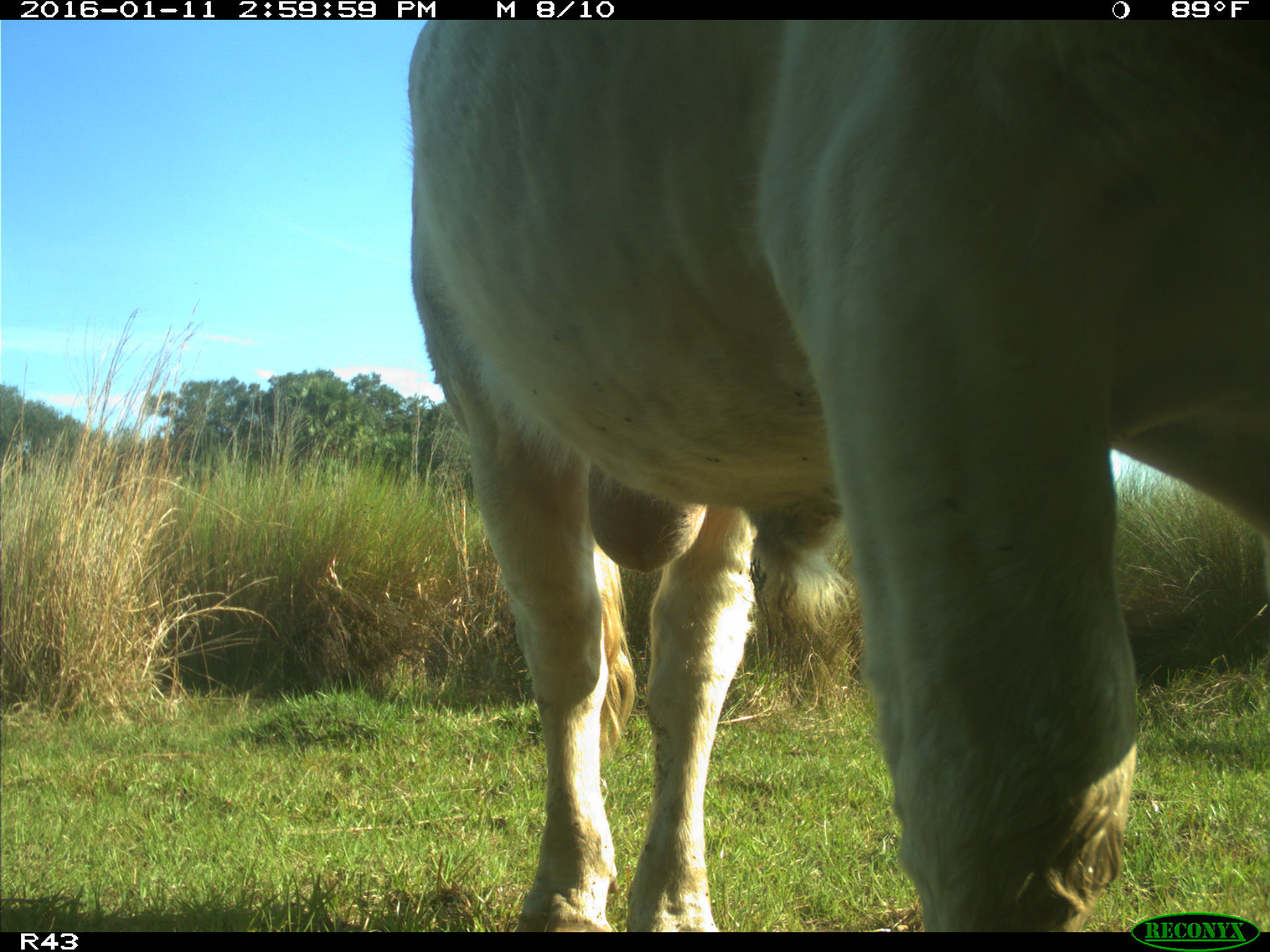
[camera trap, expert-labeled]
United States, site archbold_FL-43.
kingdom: Animalia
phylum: Chordata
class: Mammalia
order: Artiodactyla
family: Bovidae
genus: Bos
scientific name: Bos taurus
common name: domestic cow